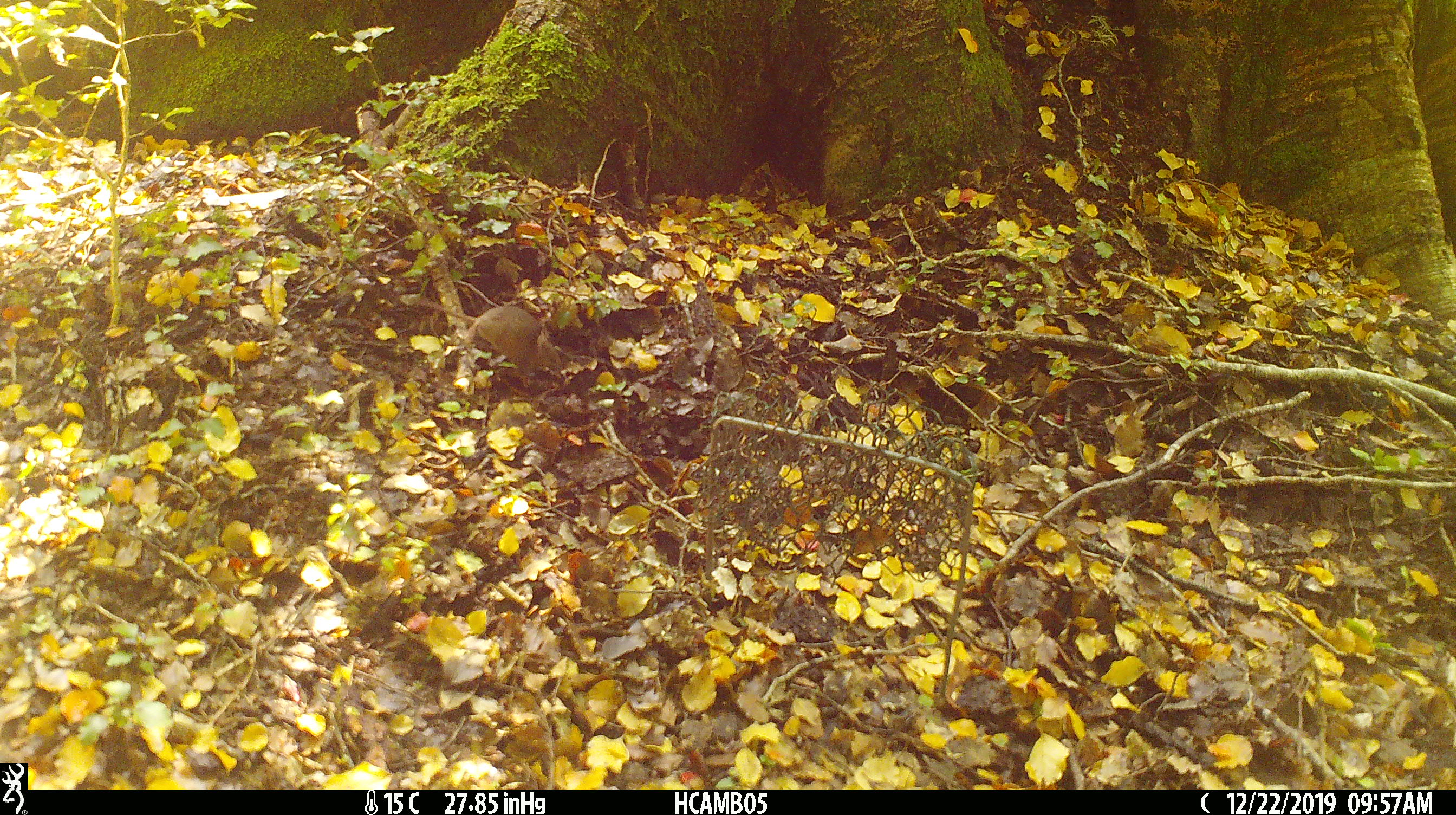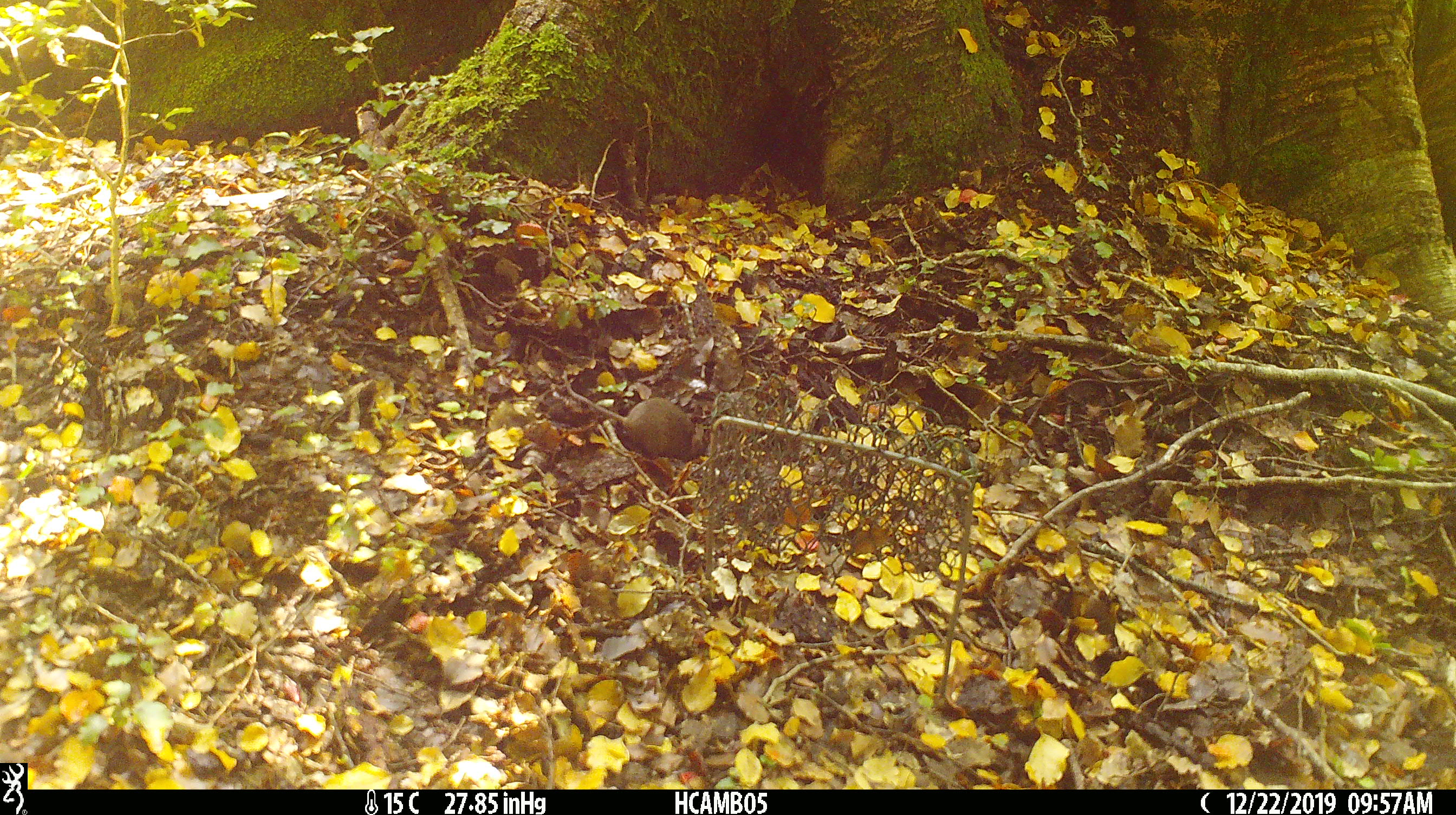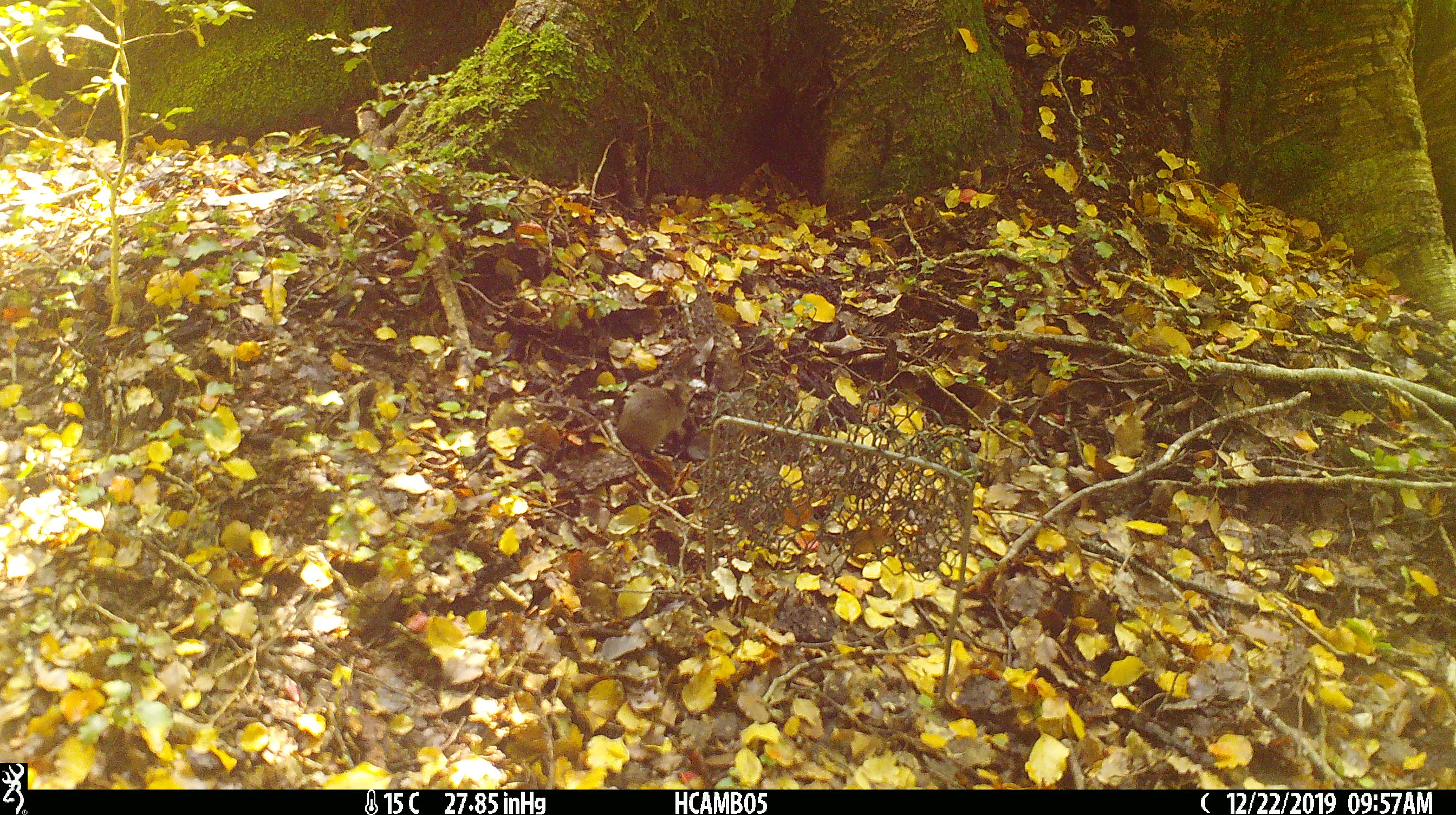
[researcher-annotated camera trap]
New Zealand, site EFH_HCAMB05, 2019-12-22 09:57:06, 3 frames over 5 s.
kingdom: Animalia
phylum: Chordata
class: Mammalia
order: Rodentia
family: Muridae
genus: Mus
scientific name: Mus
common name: mouse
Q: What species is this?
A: Mouse (Mus).